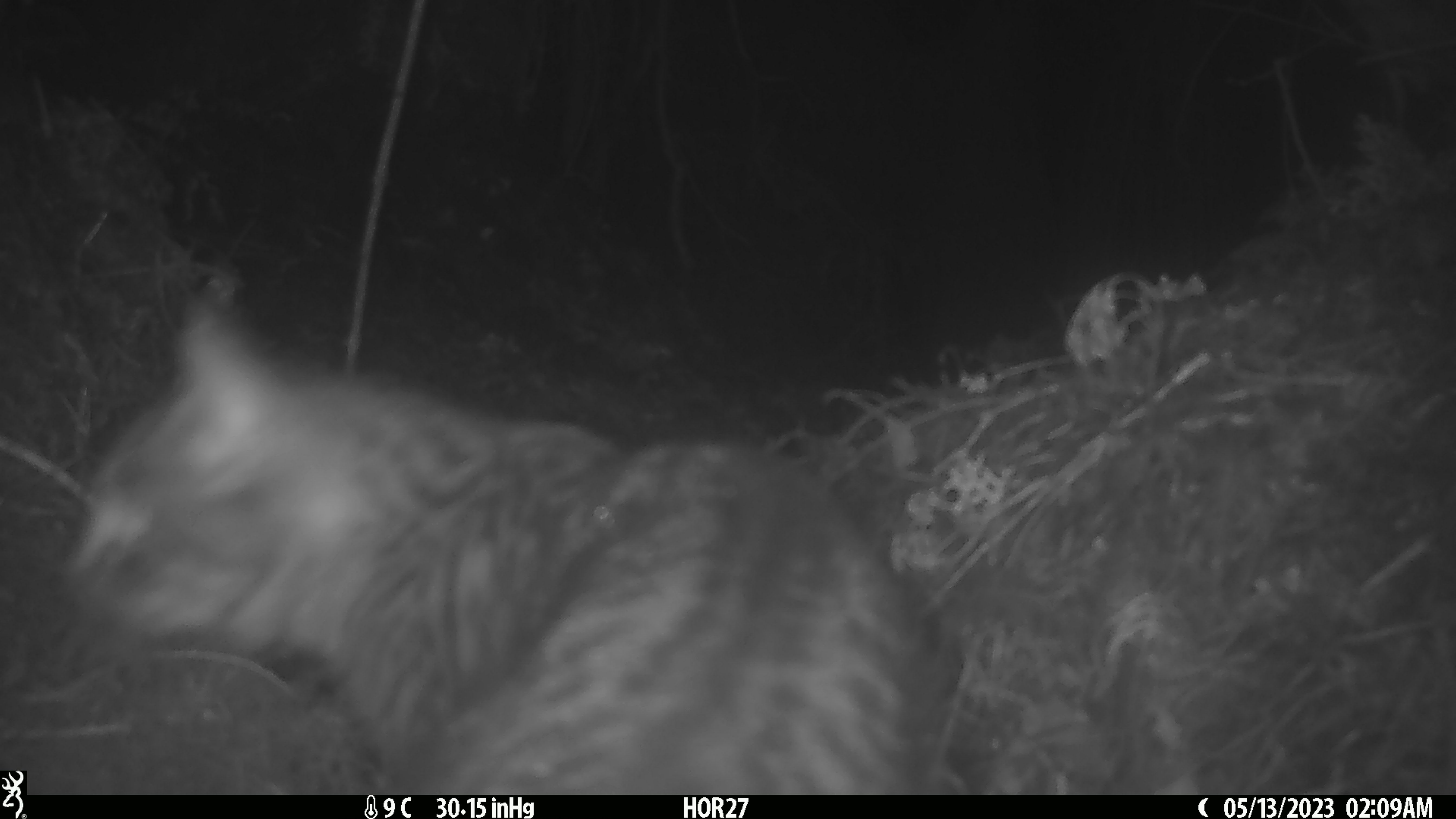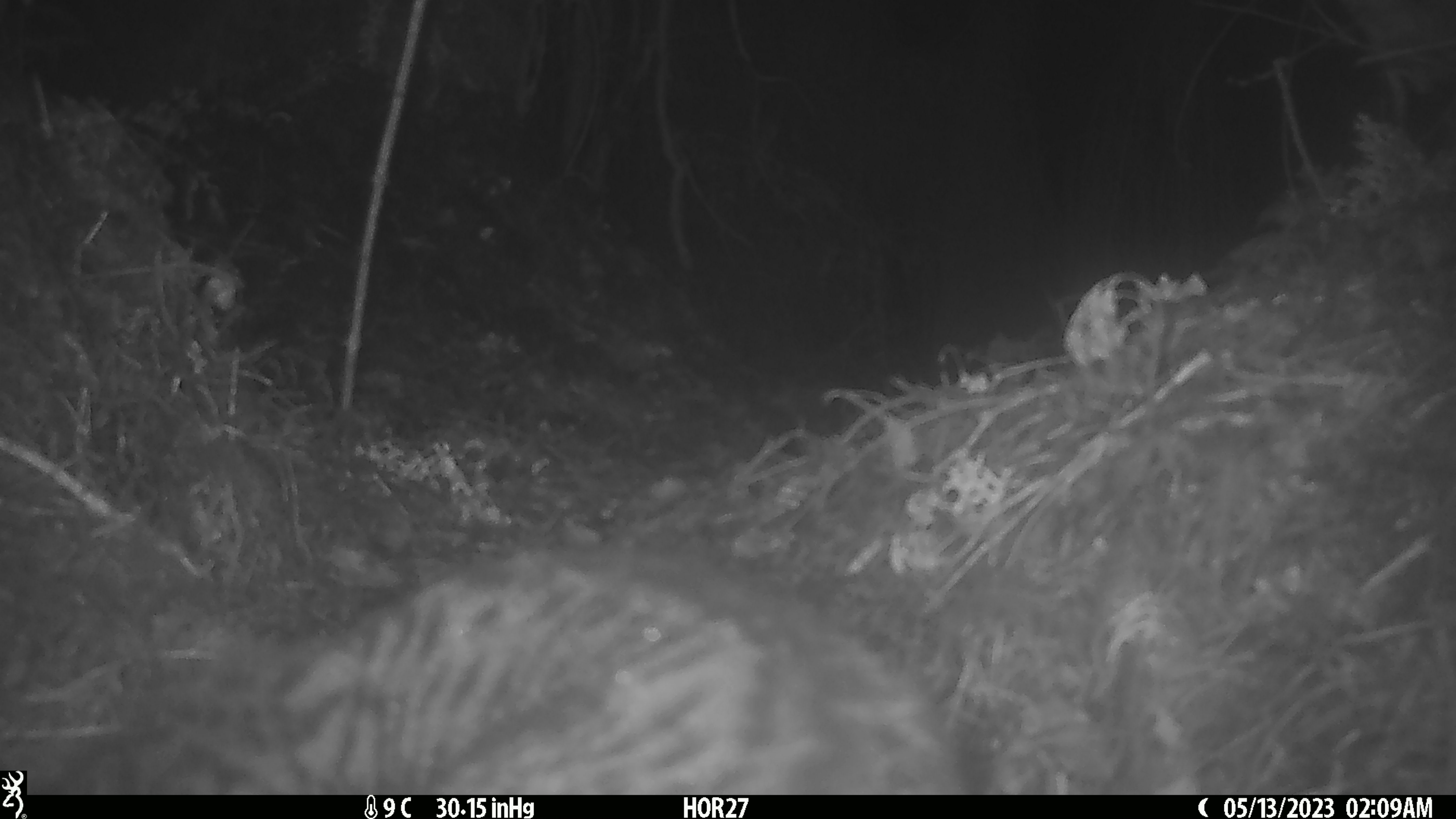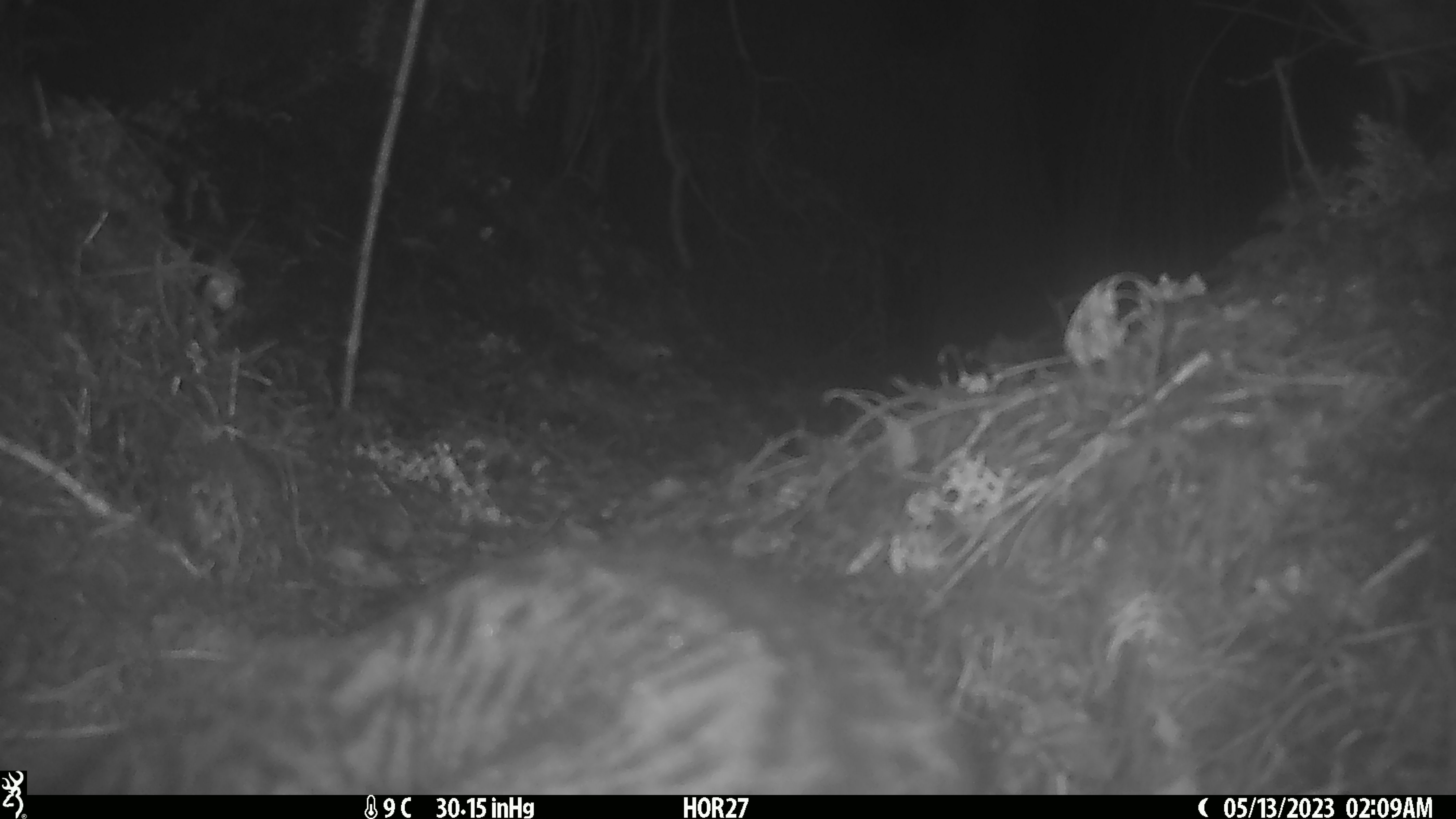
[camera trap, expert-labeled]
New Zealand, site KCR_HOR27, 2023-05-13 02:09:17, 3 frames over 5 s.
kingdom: Animalia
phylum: Chordata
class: Mammalia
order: Carnivora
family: Felidae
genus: Felis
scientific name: Felis catus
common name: domestic cat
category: cat